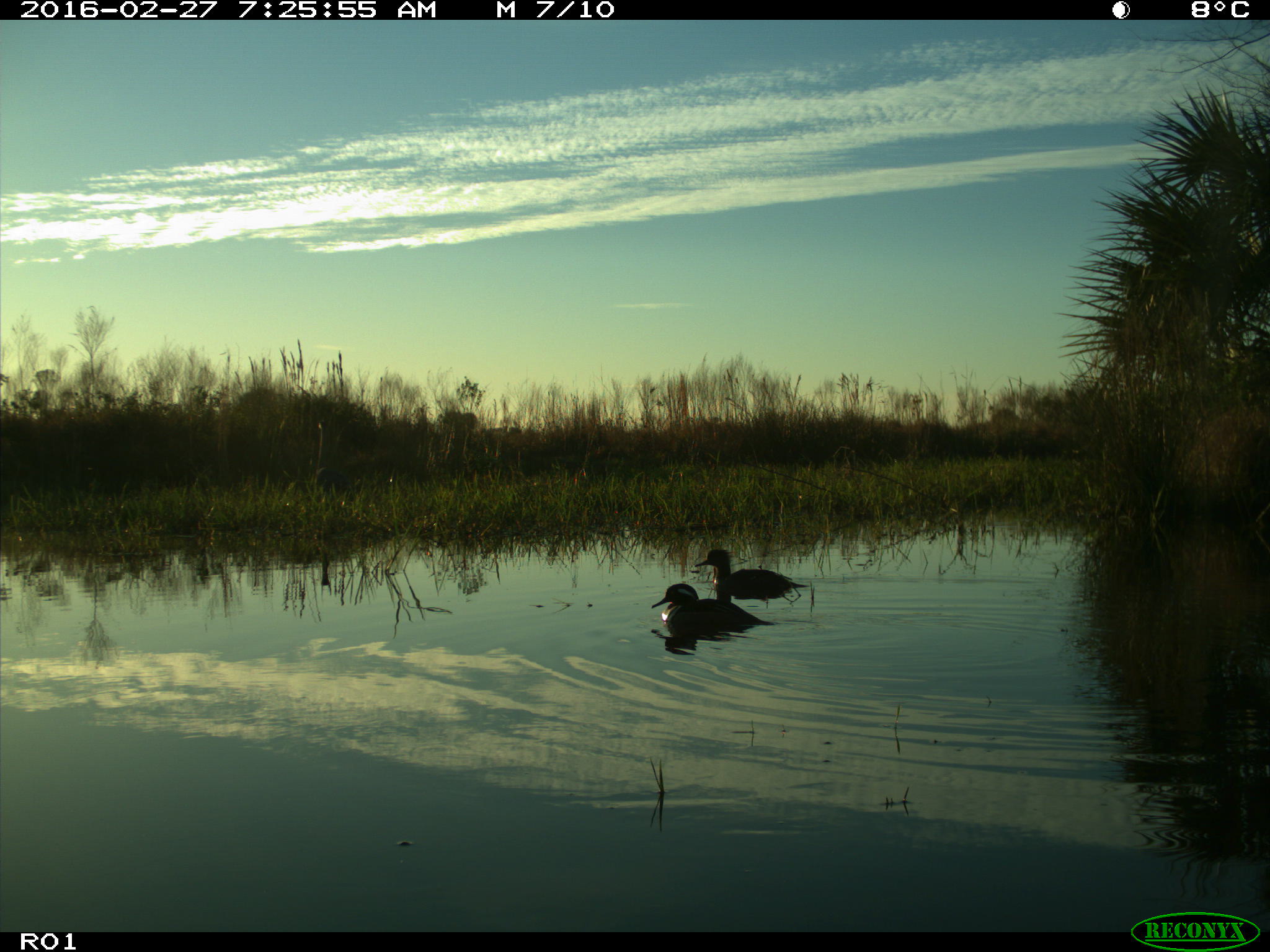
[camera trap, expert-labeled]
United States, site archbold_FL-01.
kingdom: Animalia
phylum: Chordata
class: Aves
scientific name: Aves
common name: birds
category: unidentified bird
Unidentified bird (birds) (Aves).